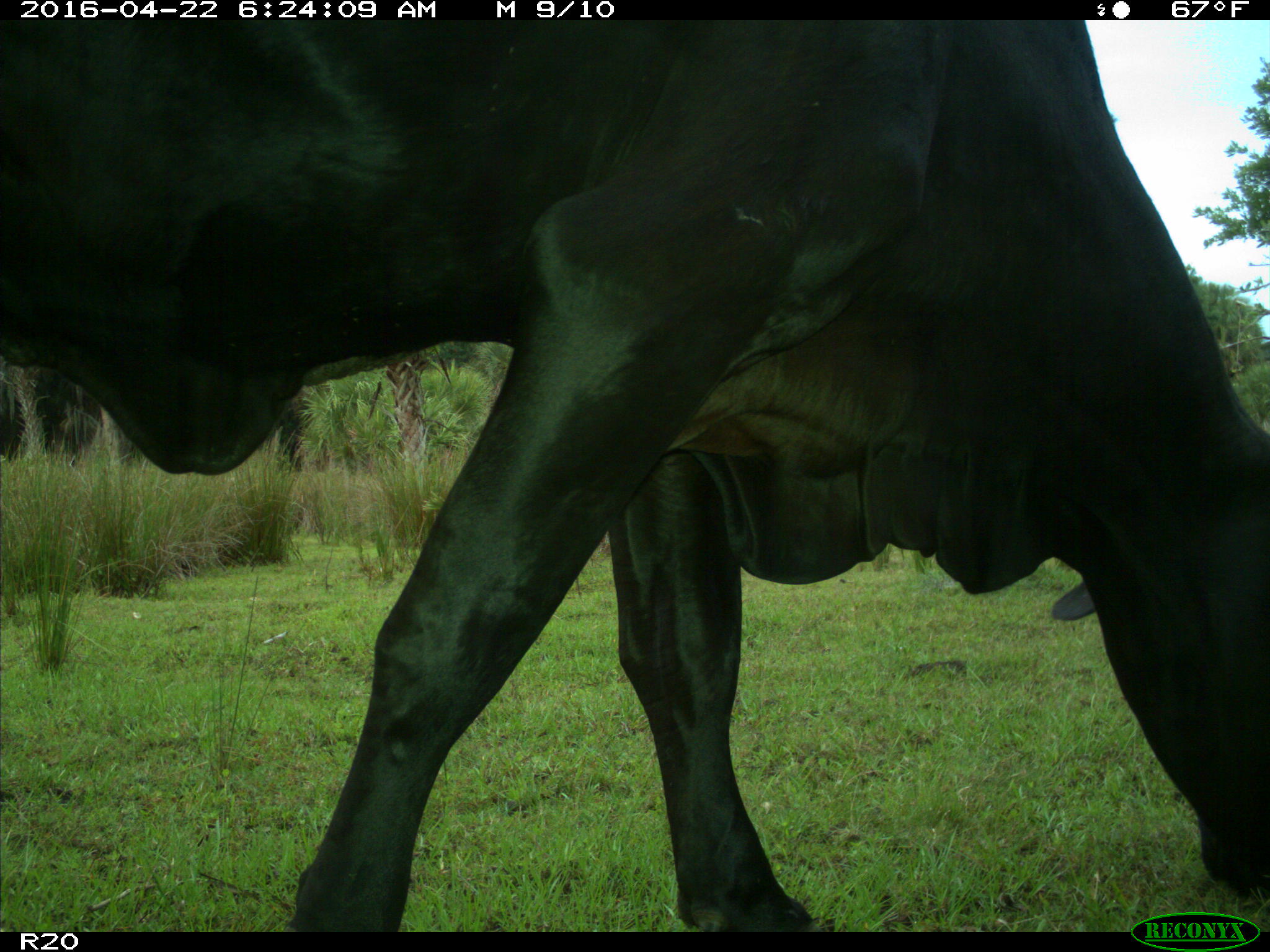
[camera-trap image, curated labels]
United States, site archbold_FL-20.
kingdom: Animalia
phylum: Chordata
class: Mammalia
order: Artiodactyla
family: Bovidae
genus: Bos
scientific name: Bos taurus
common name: domestic cow